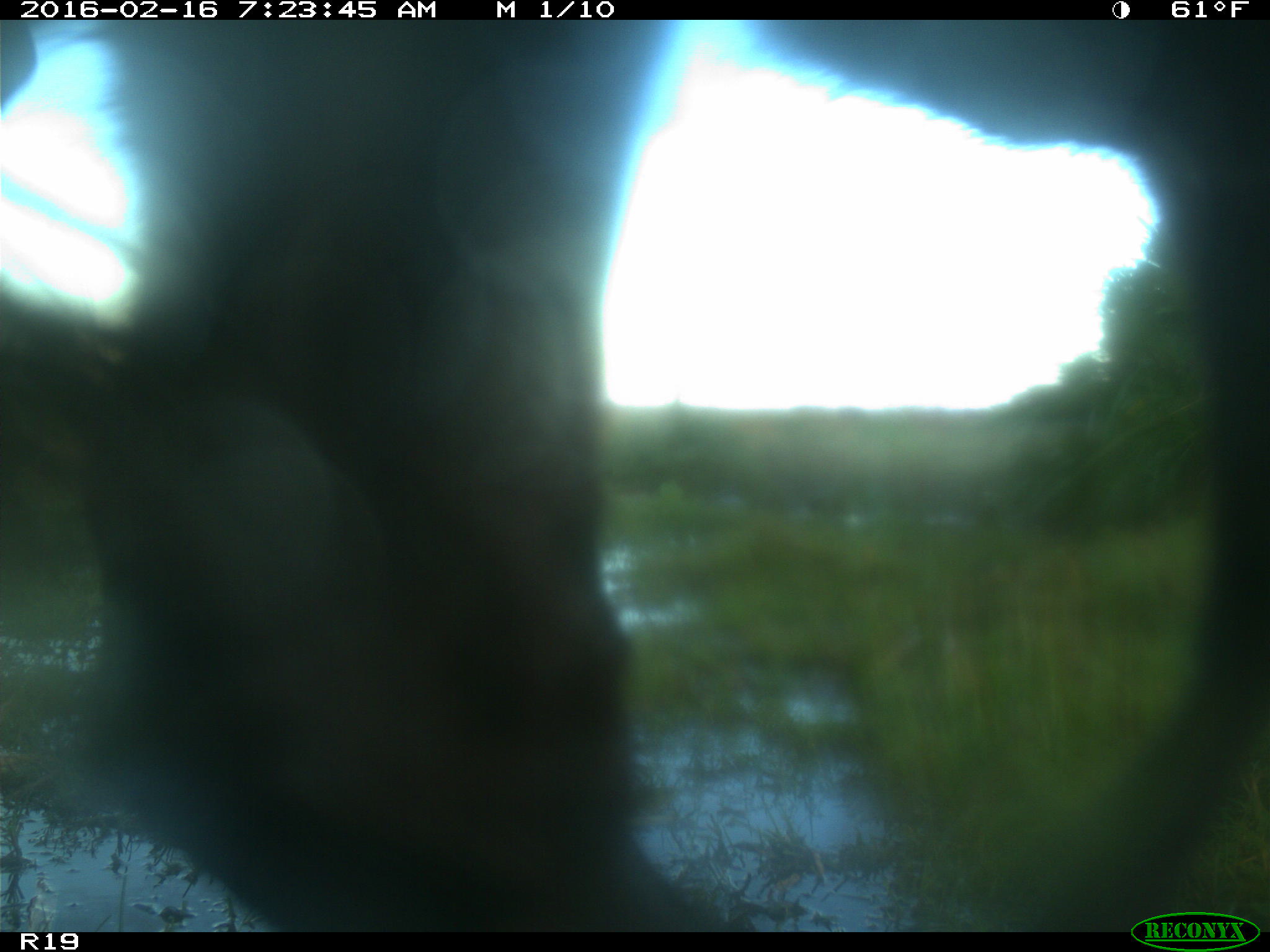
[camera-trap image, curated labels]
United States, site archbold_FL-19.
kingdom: Animalia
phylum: Chordata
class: Mammalia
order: Artiodactyla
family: Bovidae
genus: Bos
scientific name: Bos taurus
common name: domestic cow